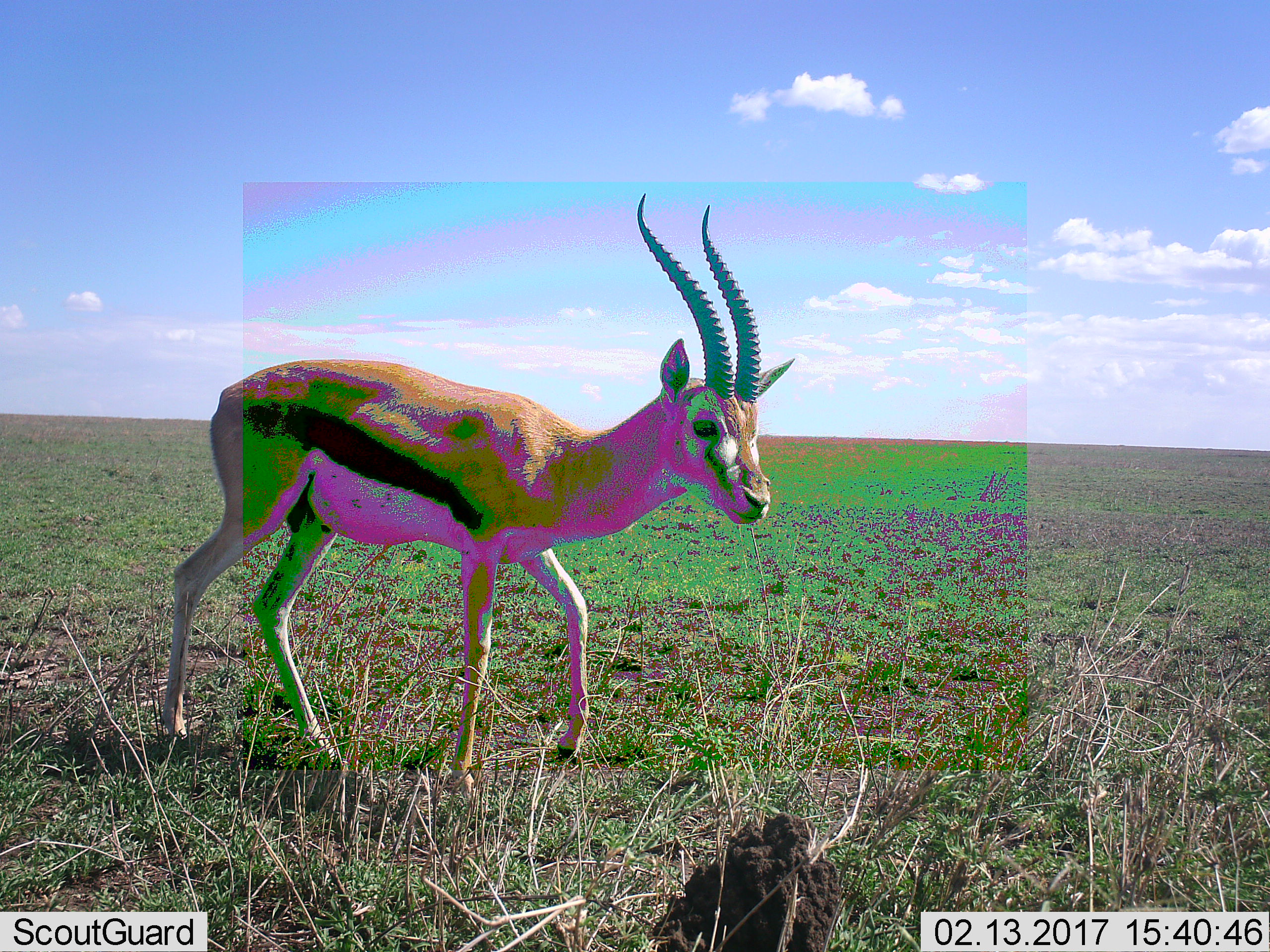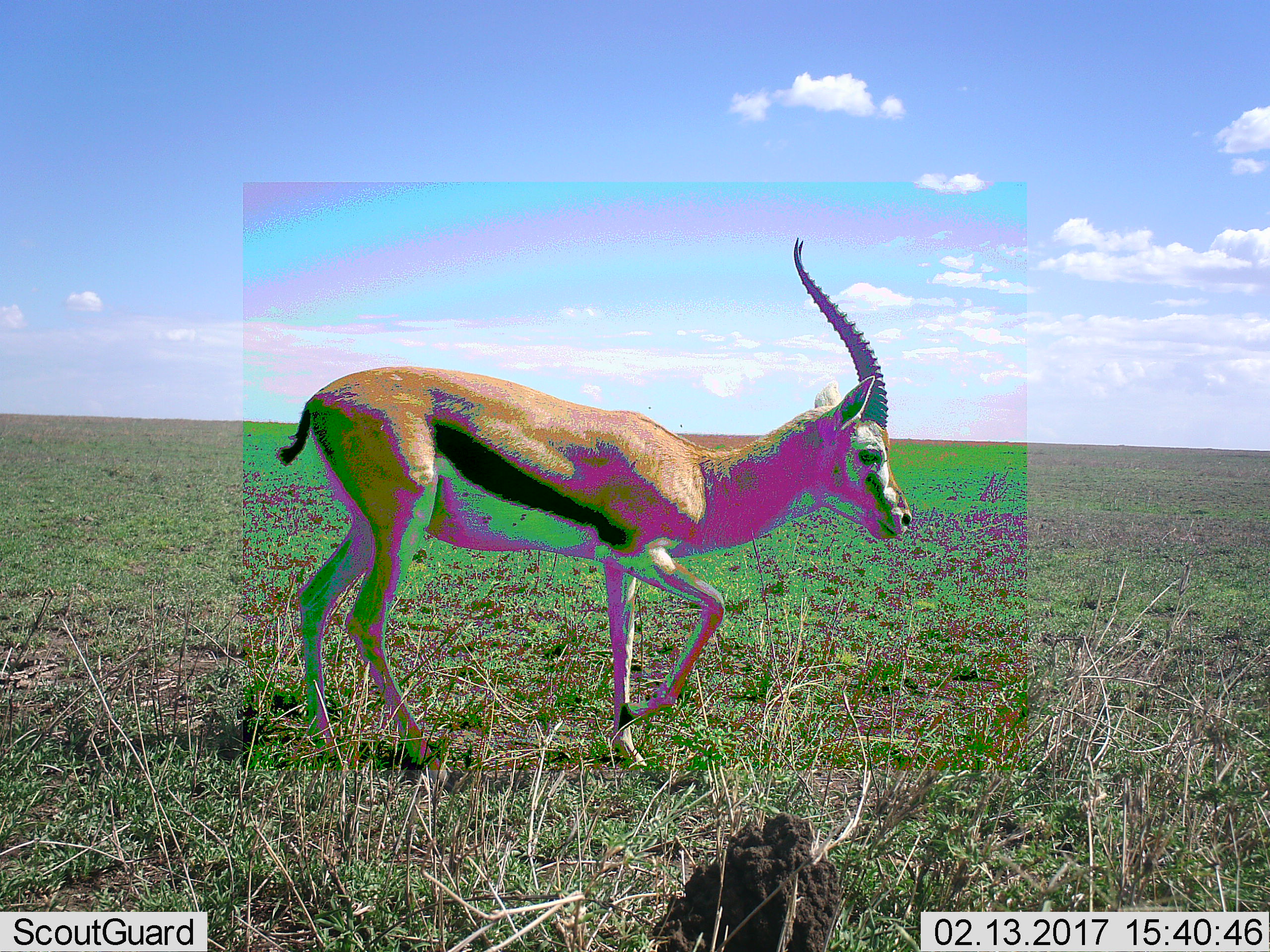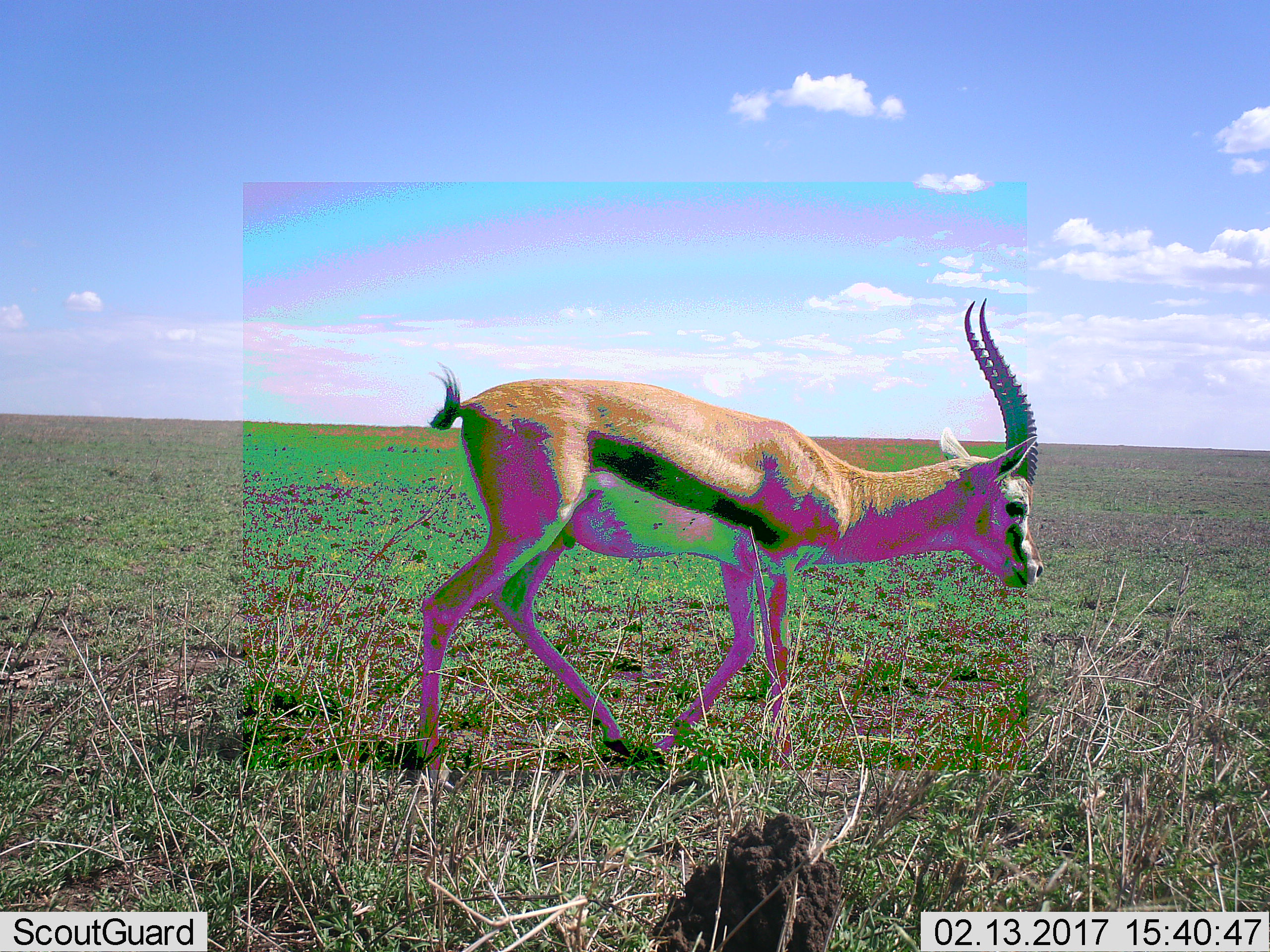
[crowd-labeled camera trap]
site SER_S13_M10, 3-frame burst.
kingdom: Animalia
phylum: Chordata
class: Mammalia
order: Artiodactyla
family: Bovidae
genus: Eudorcas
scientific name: Eudorcas thomsonii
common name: thomson's gazelle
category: gazellethomsons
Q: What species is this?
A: Gazellethomsons (thomson's gazelle) (Eudorcas thomsonii).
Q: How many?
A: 1.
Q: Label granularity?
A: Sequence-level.